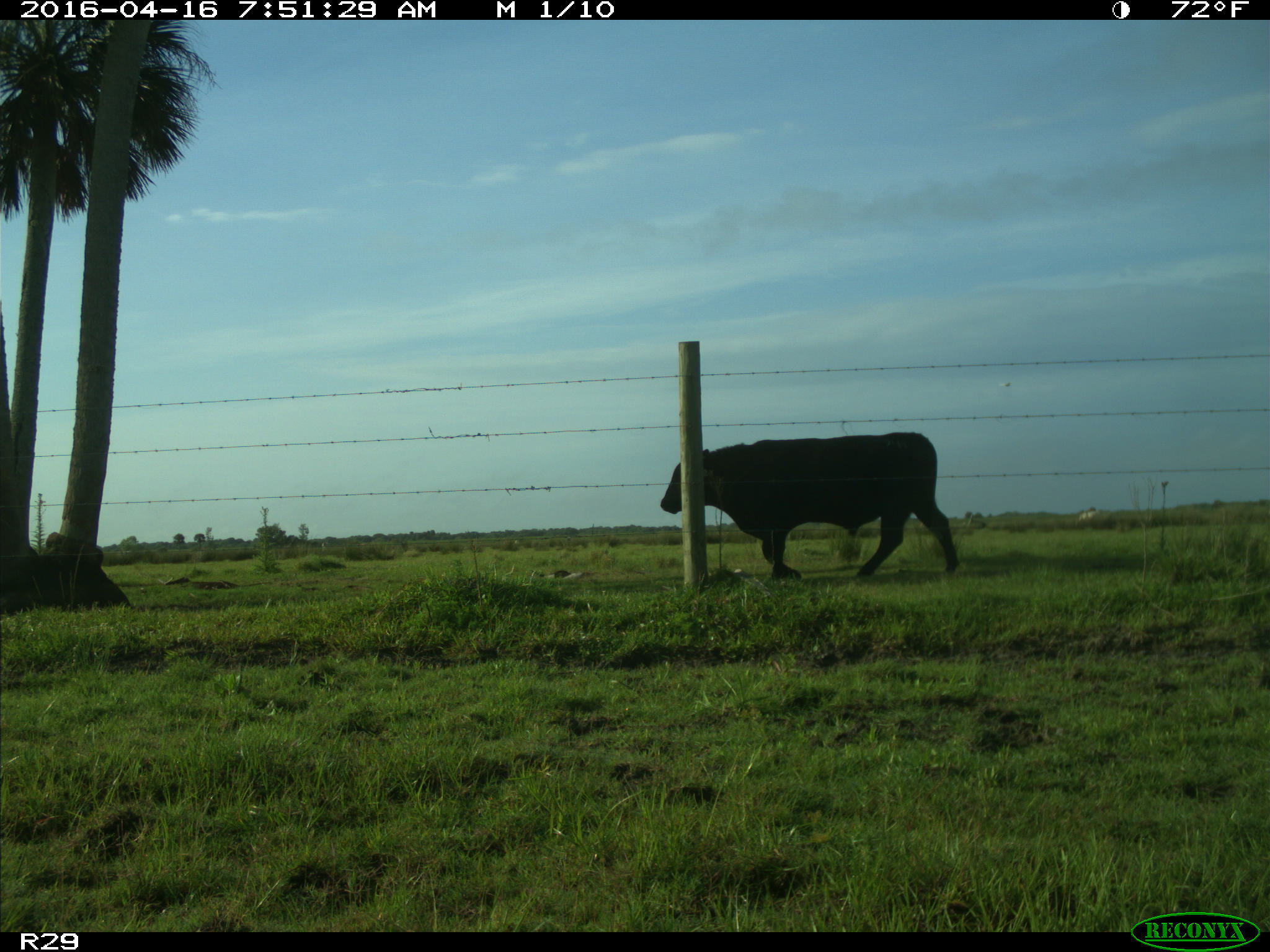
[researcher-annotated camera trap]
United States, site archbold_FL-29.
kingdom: Animalia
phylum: Chordata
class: Mammalia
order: Artiodactyla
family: Bovidae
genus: Bos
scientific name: Bos taurus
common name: domestic cow